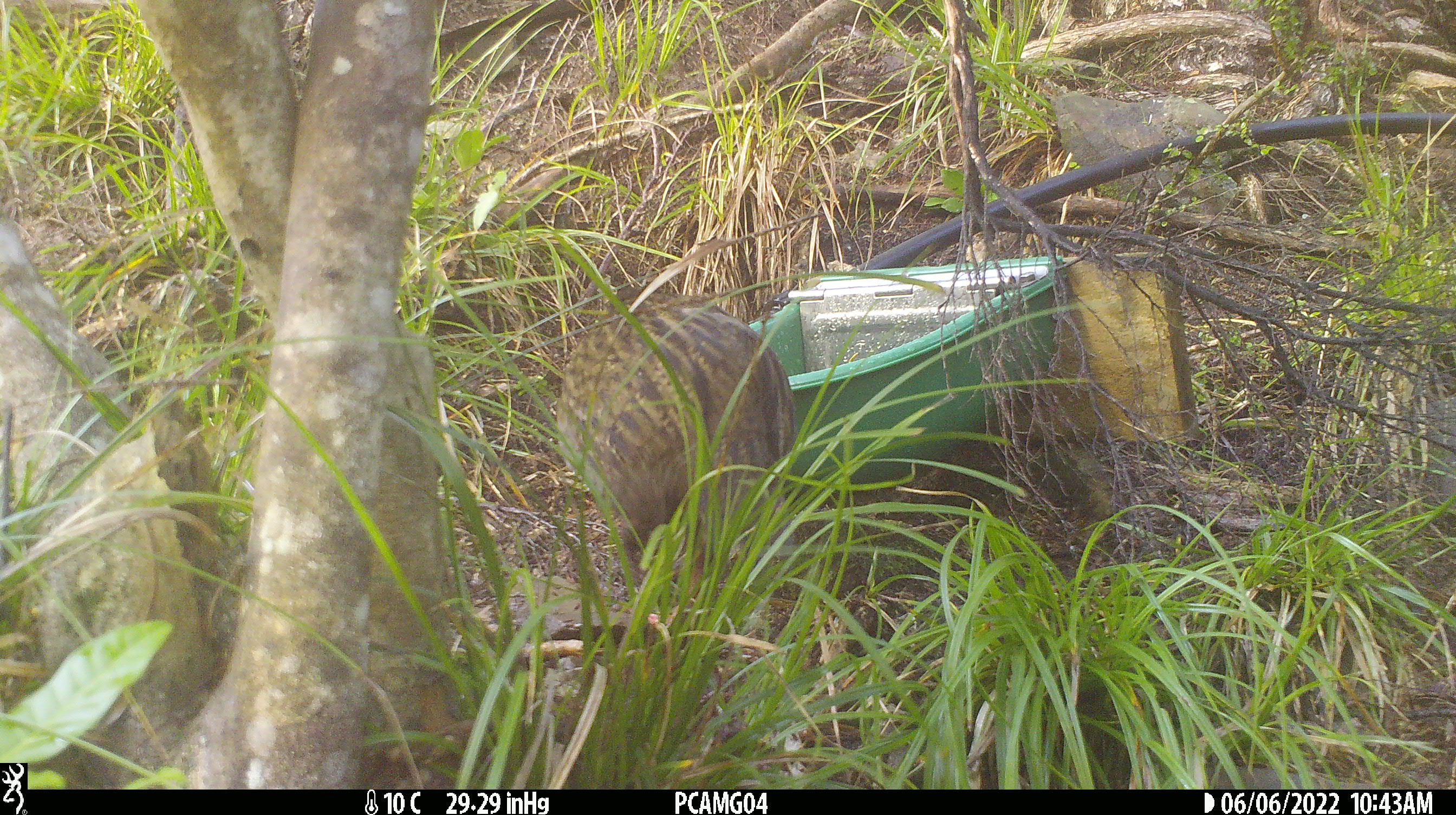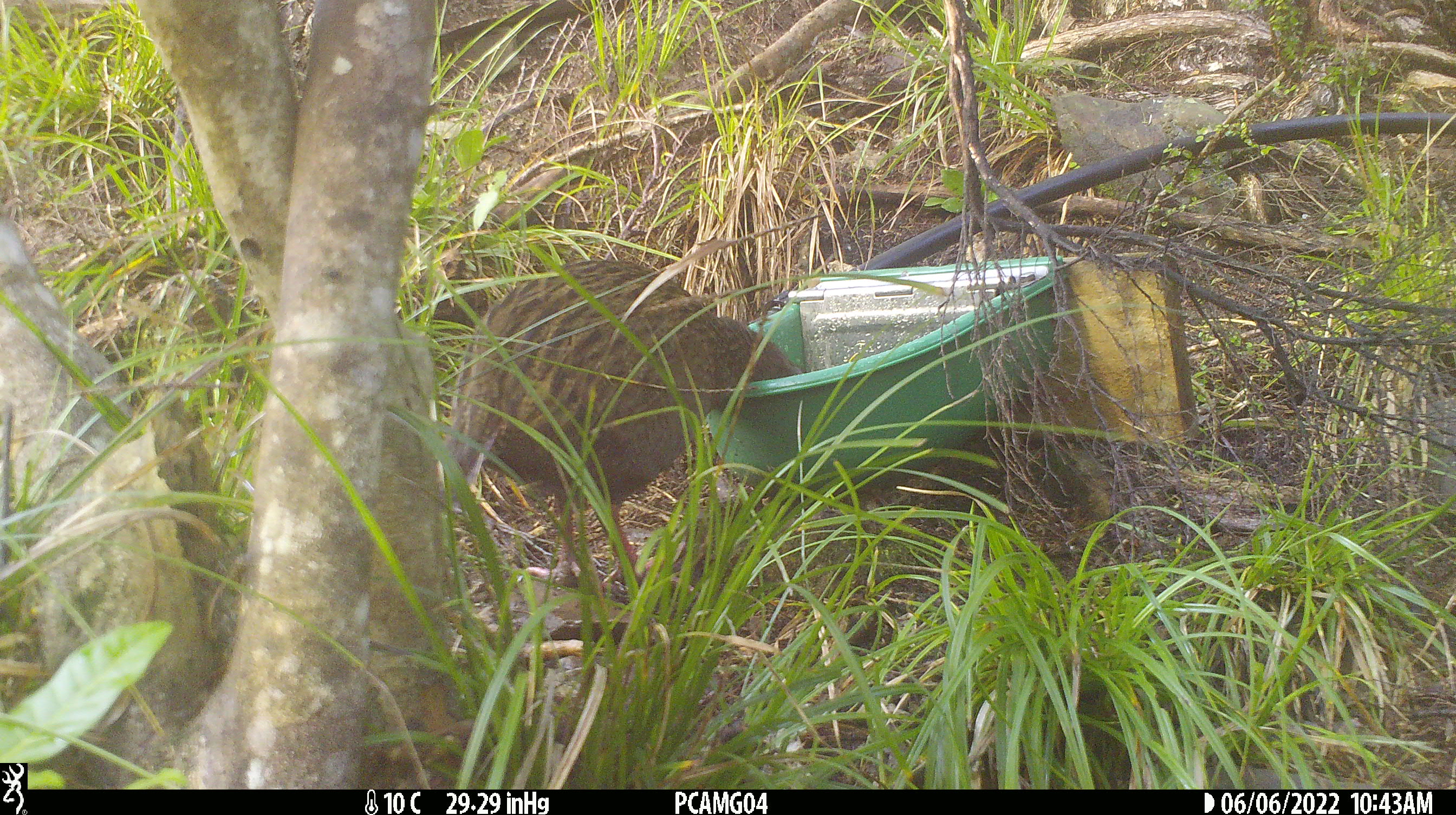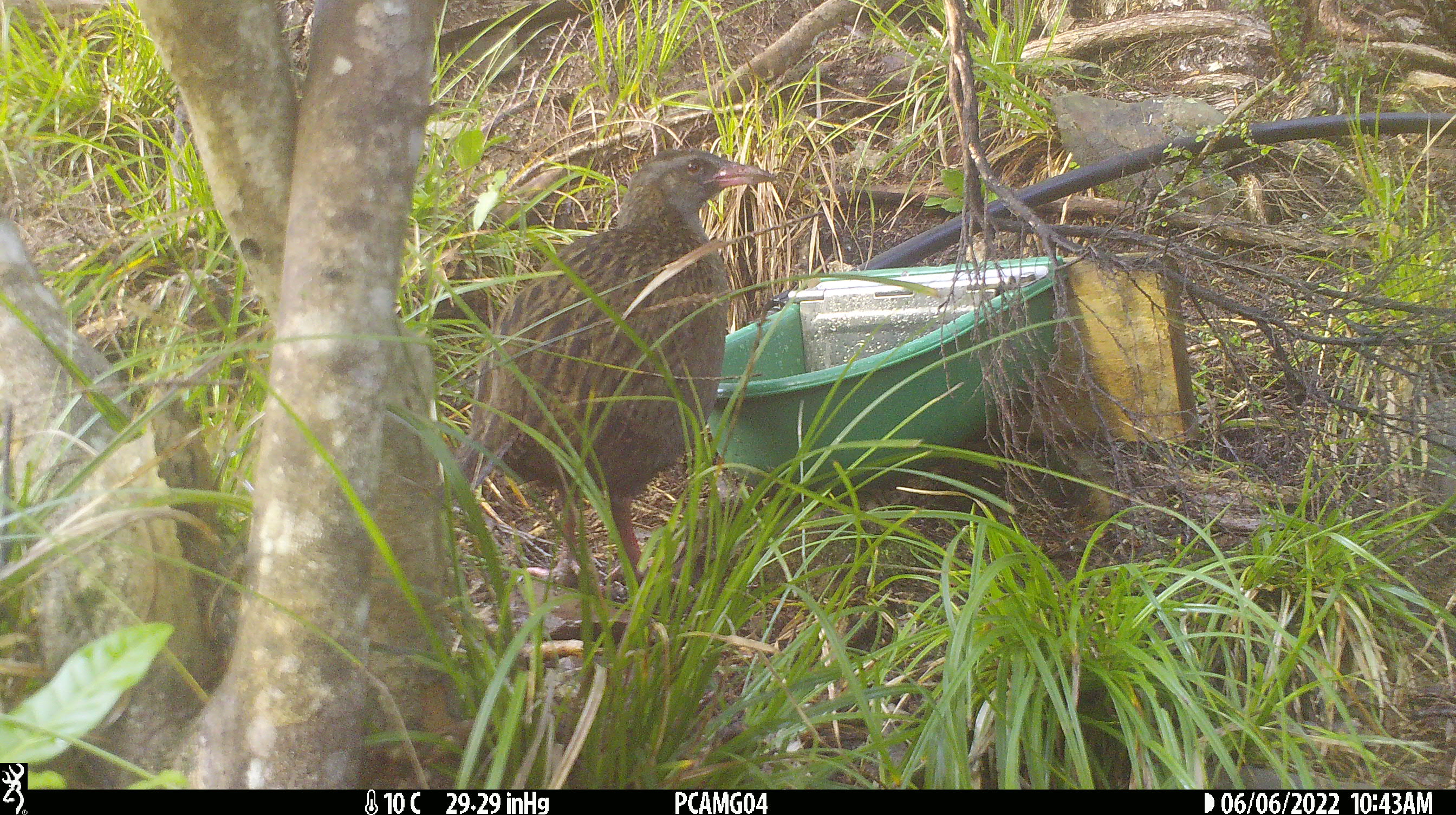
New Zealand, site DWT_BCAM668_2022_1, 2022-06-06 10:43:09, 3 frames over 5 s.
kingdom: Animalia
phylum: Chordata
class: Aves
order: Gruiformes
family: Rallidae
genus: Gallirallus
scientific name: Gallirallus australis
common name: weka